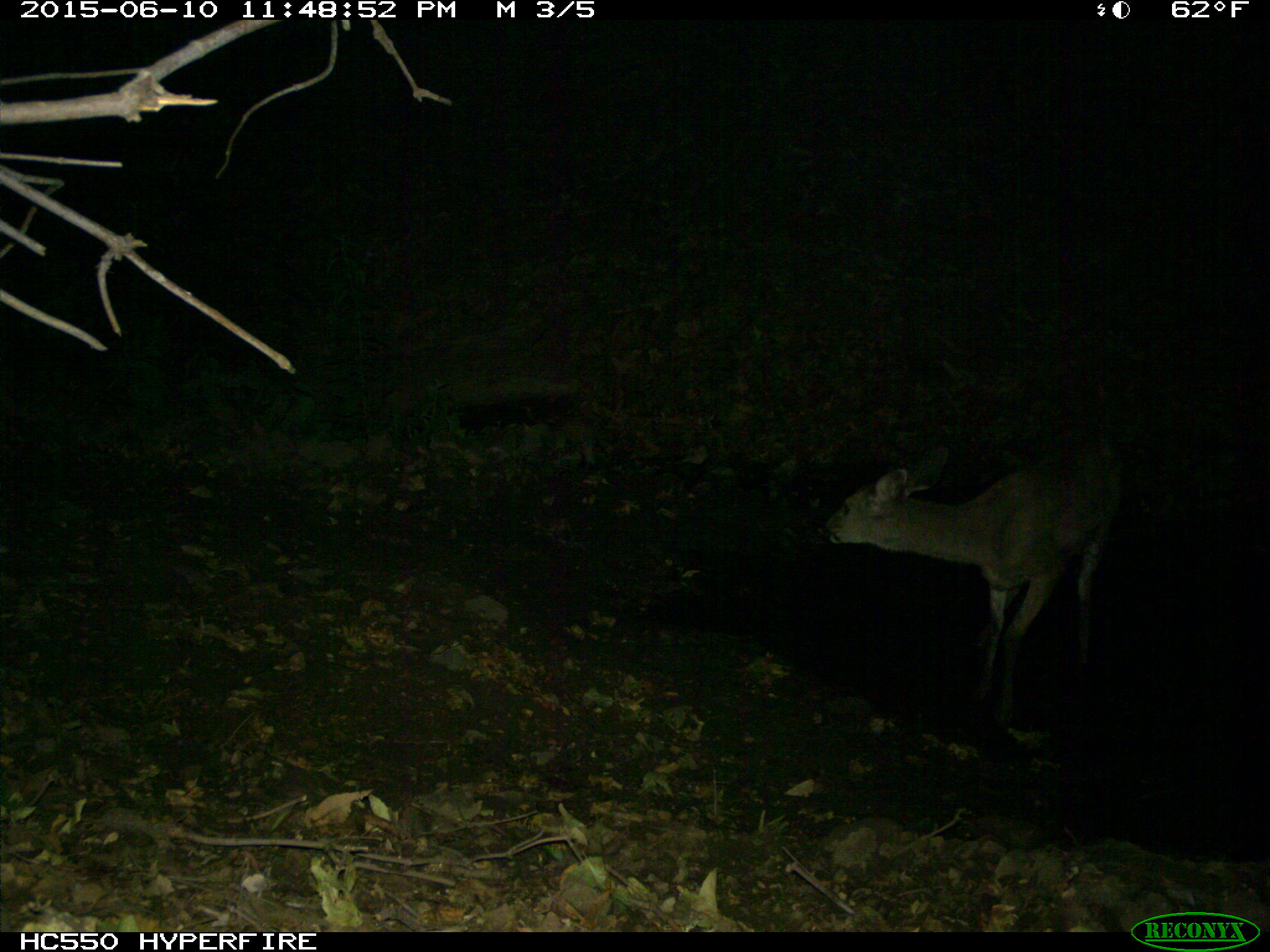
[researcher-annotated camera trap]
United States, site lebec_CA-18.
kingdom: Animalia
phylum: Chordata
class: Mammalia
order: Artiodactyla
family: Cervidae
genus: Odocoileus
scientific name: Odocoileus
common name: deer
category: unidentified deer